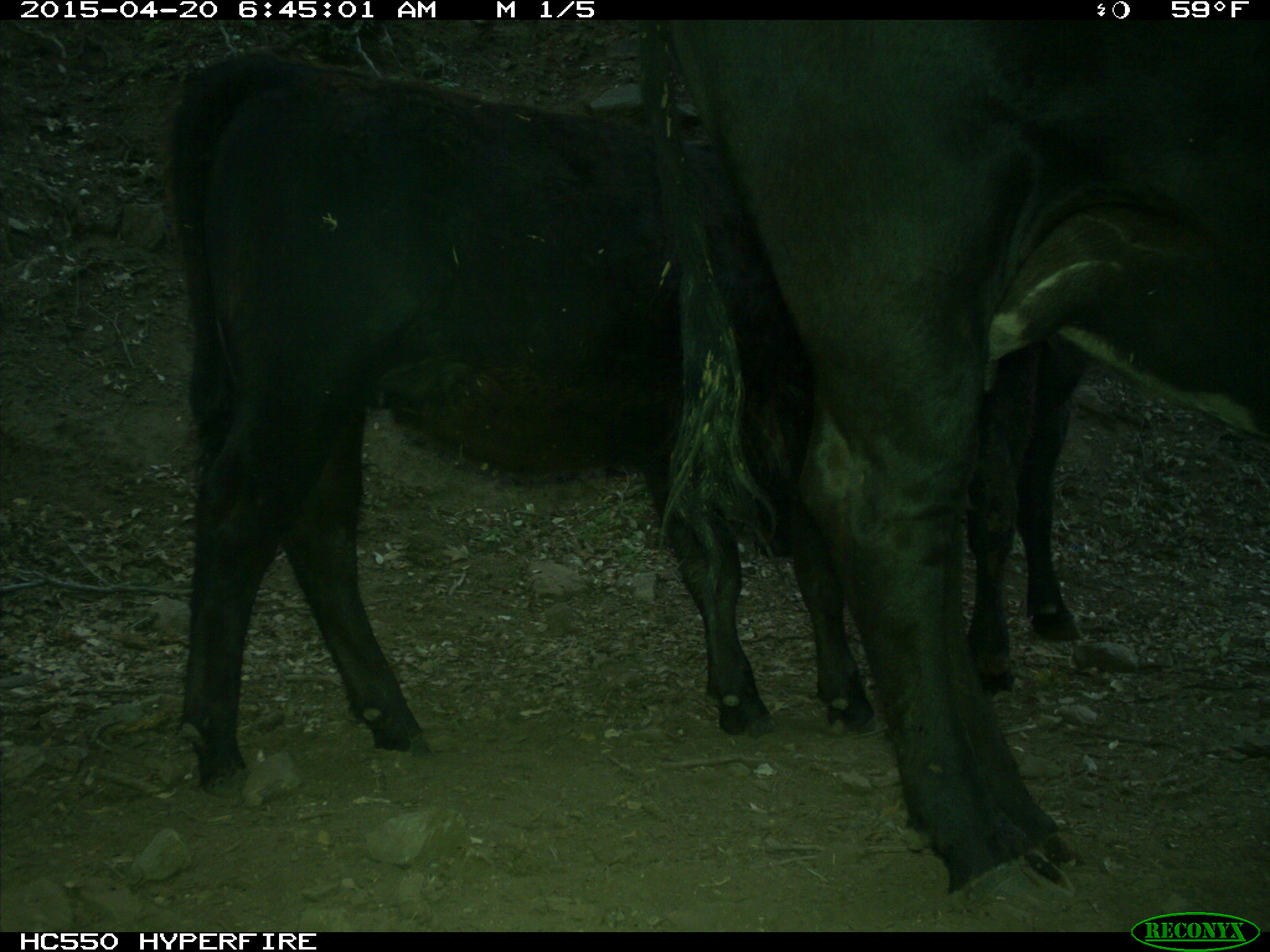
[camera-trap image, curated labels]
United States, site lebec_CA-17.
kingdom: Animalia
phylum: Chordata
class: Mammalia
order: Artiodactyla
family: Bovidae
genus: Bos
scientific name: Bos taurus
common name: domestic cow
Bos taurus (domestic cow).